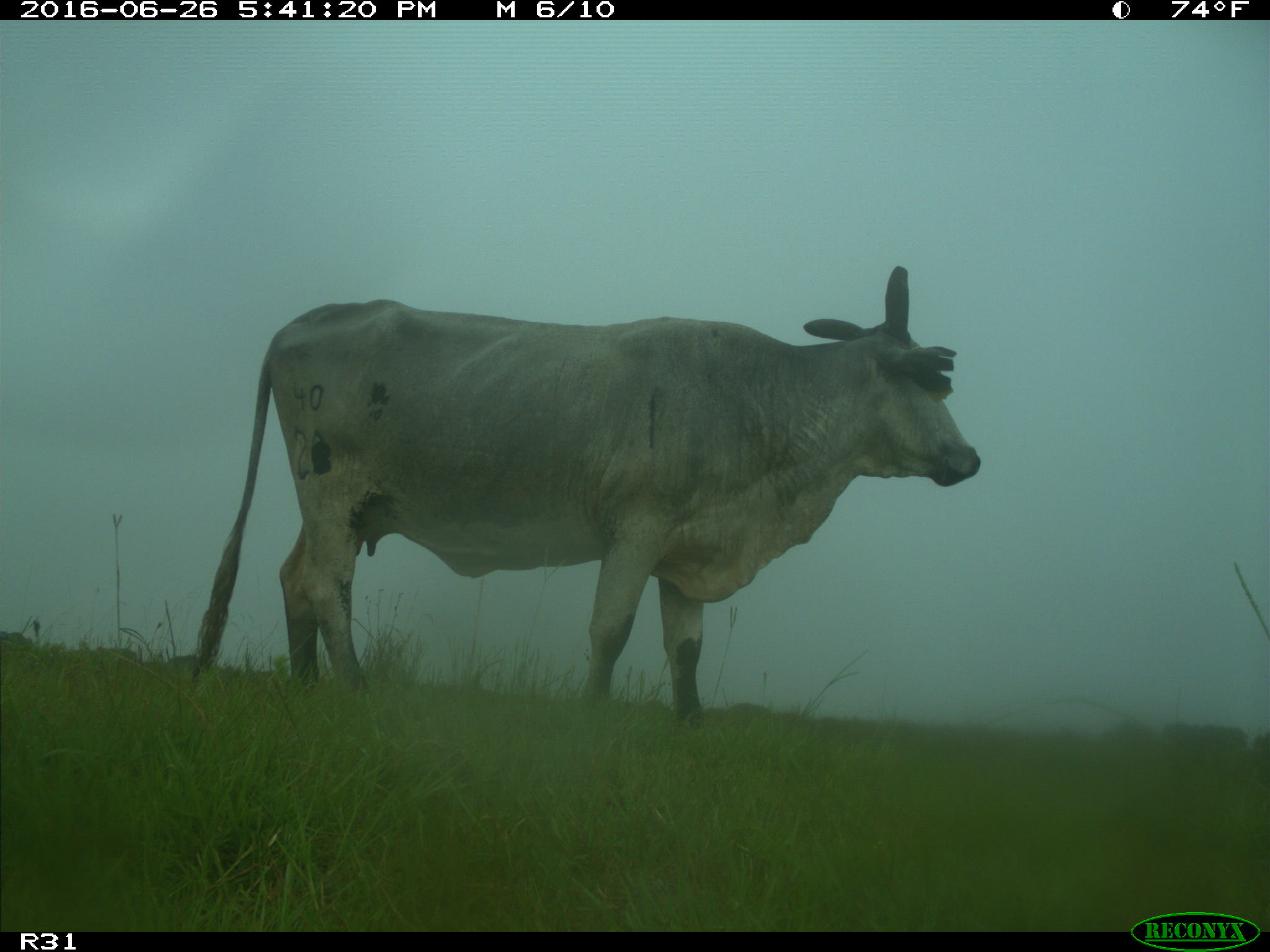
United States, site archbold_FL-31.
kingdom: Animalia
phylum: Chordata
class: Mammalia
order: Artiodactyla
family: Bovidae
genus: Bos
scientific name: Bos taurus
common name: domestic cow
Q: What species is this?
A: Bos taurus (domestic cow).